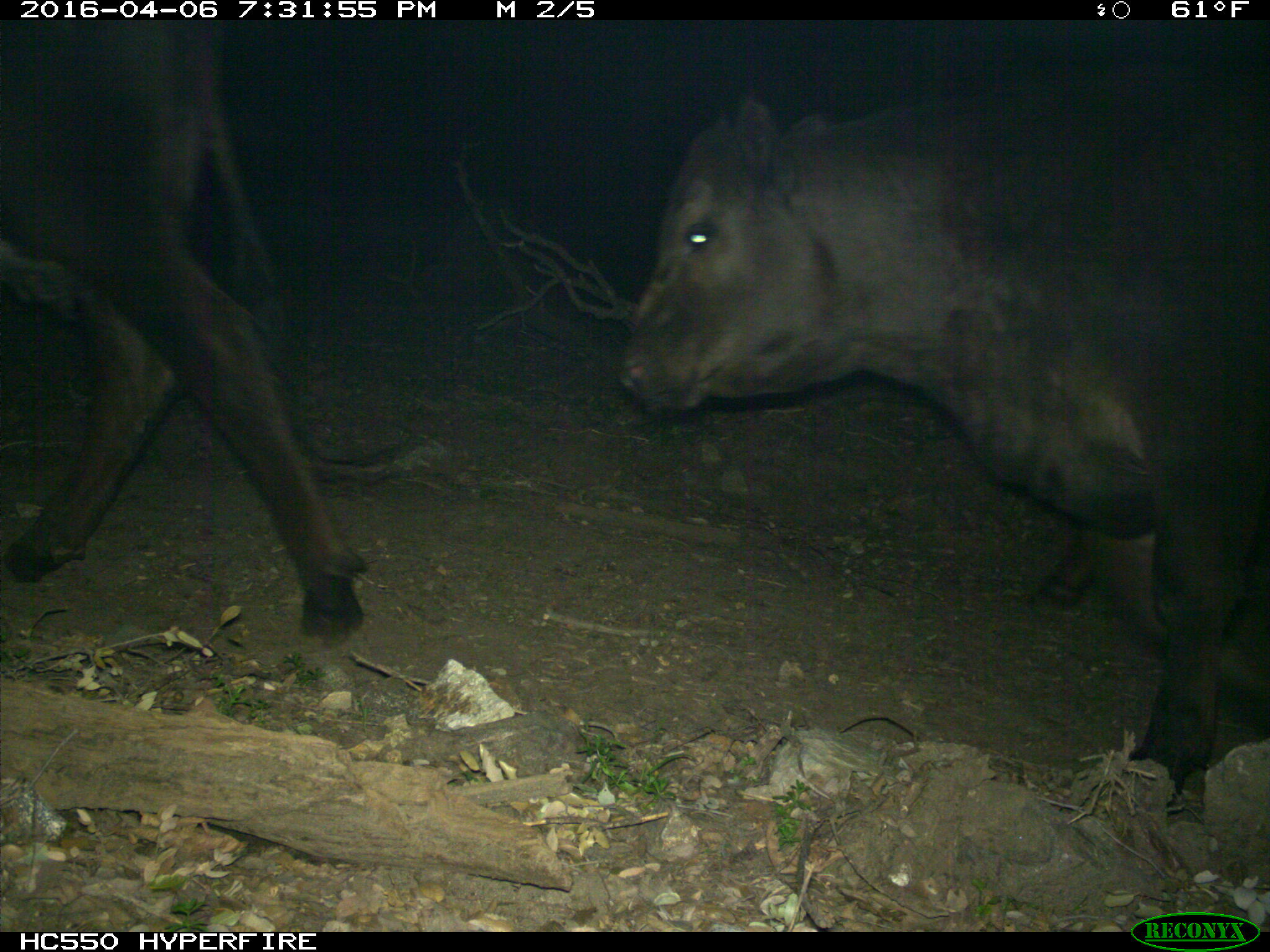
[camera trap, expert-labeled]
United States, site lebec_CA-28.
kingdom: Animalia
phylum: Chordata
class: Mammalia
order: Artiodactyla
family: Bovidae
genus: Bos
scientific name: Bos taurus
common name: domestic cow